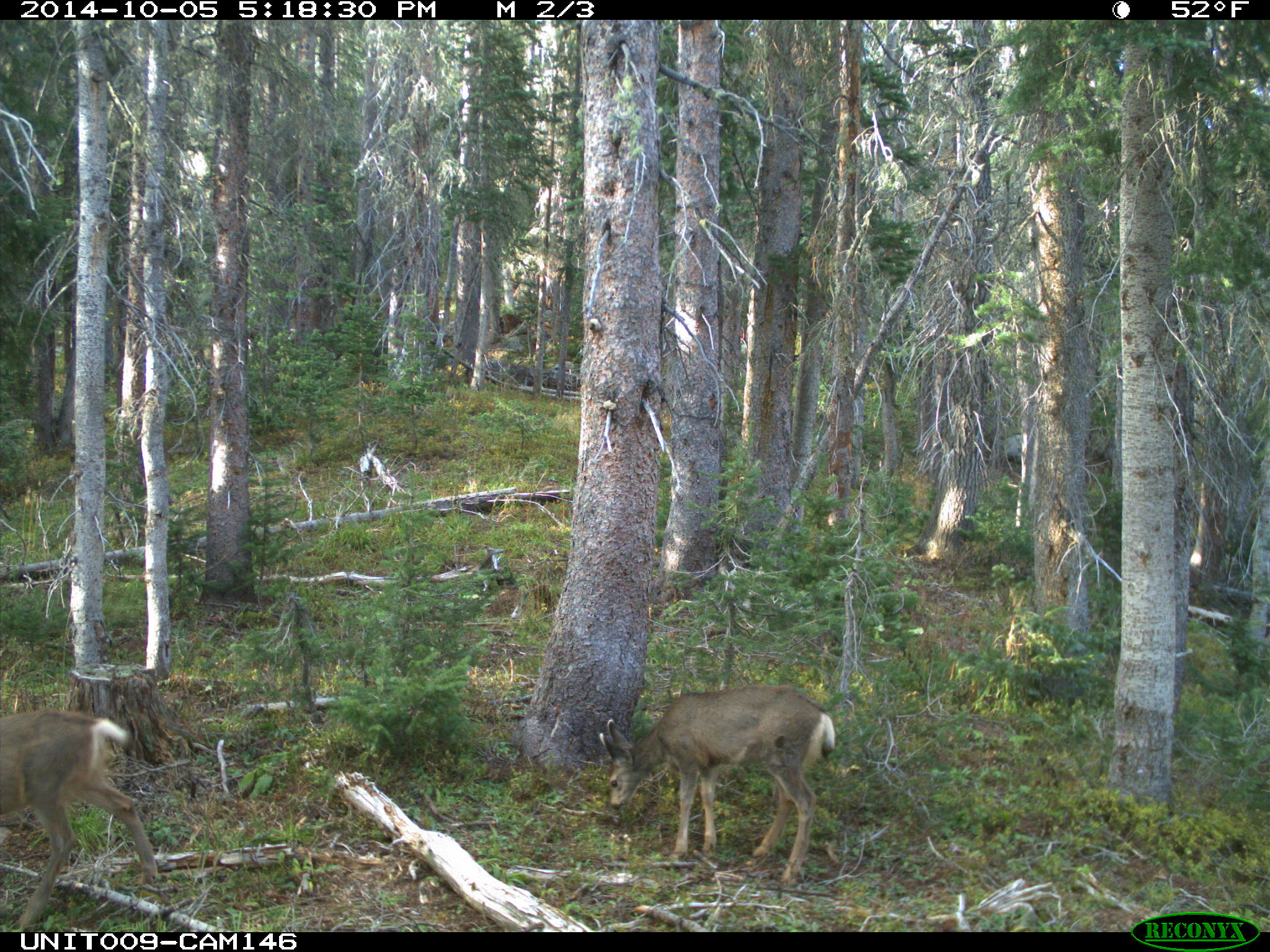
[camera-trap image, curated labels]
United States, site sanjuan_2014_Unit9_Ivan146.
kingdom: Animalia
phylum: Chordata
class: Mammalia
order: Artiodactyla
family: Cervidae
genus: Odocoileus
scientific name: Odocoileus hemionus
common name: mule deer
Odocoileus hemionus (mule deer).